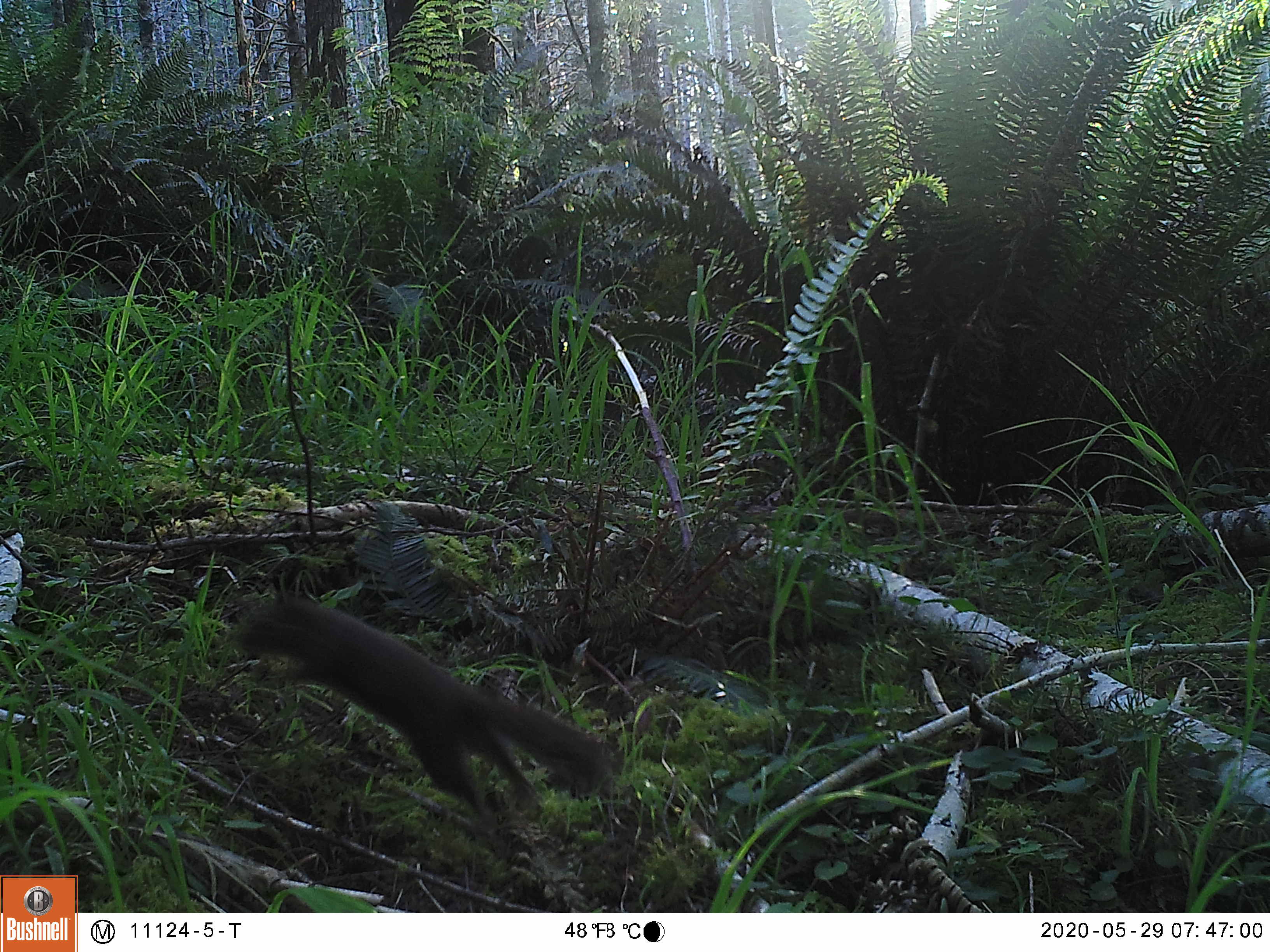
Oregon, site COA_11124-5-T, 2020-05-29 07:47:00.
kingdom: Animalia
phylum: Chordata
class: Mammalia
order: Rodentia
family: Sciuridae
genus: Tamiasciurus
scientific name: Tamiasciurus douglasii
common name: douglas squirrel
Douglas squirrel (Tamiasciurus douglasii).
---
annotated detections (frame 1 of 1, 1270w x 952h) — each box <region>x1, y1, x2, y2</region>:
douglas squirrel: <region>223, 582, 615, 819</region>